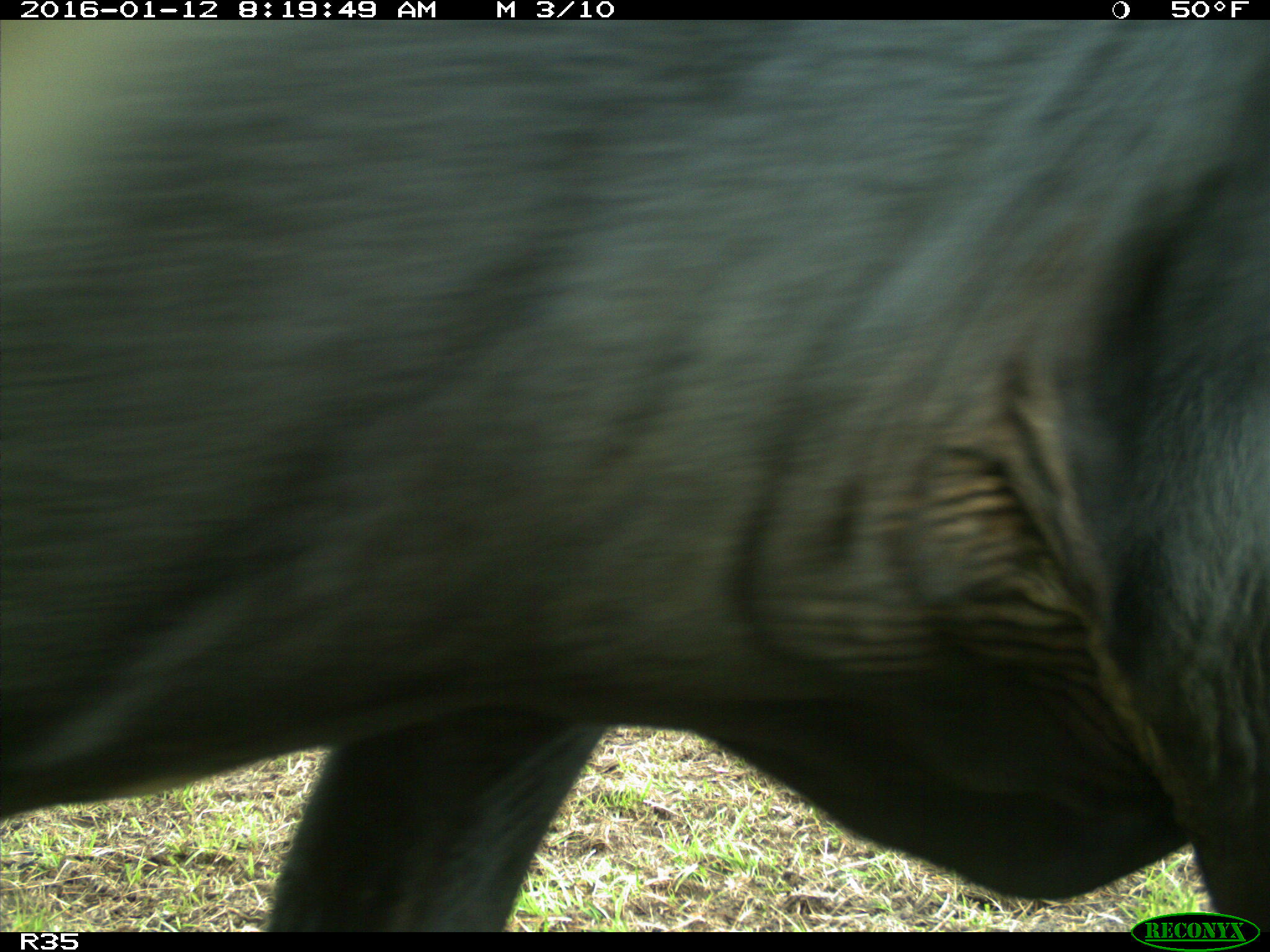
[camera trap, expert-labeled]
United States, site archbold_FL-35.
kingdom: Animalia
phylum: Chordata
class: Mammalia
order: Artiodactyla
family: Bovidae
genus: Bos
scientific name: Bos taurus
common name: domestic cow